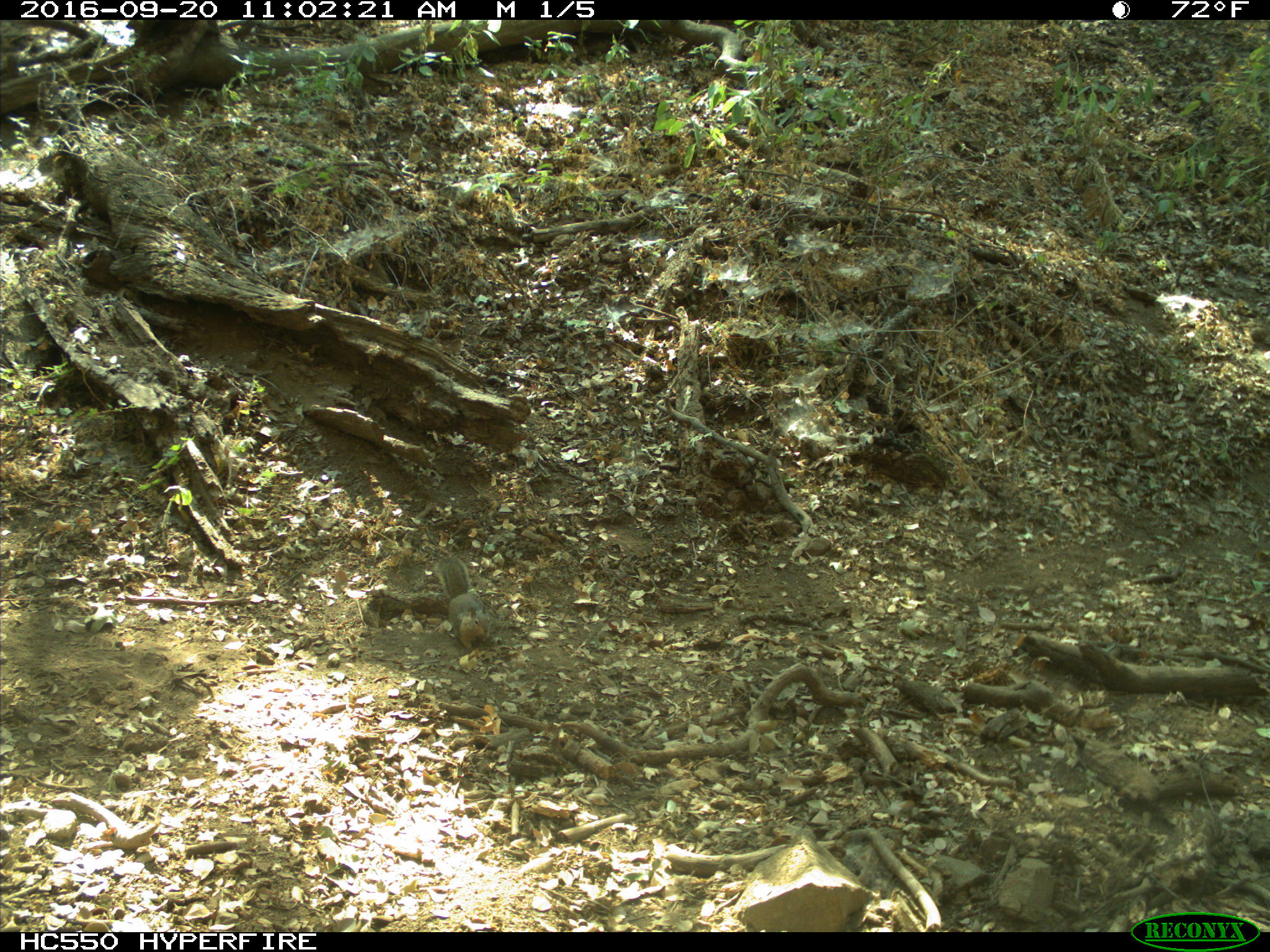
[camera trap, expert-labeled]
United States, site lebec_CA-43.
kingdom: Animalia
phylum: Chordata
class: Mammalia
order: Rodentia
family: Sciuridae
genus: Otospermophilus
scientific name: Otospermophilus beecheyi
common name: california ground squirrel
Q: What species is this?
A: Otospermophilus beecheyi (california ground squirrel).